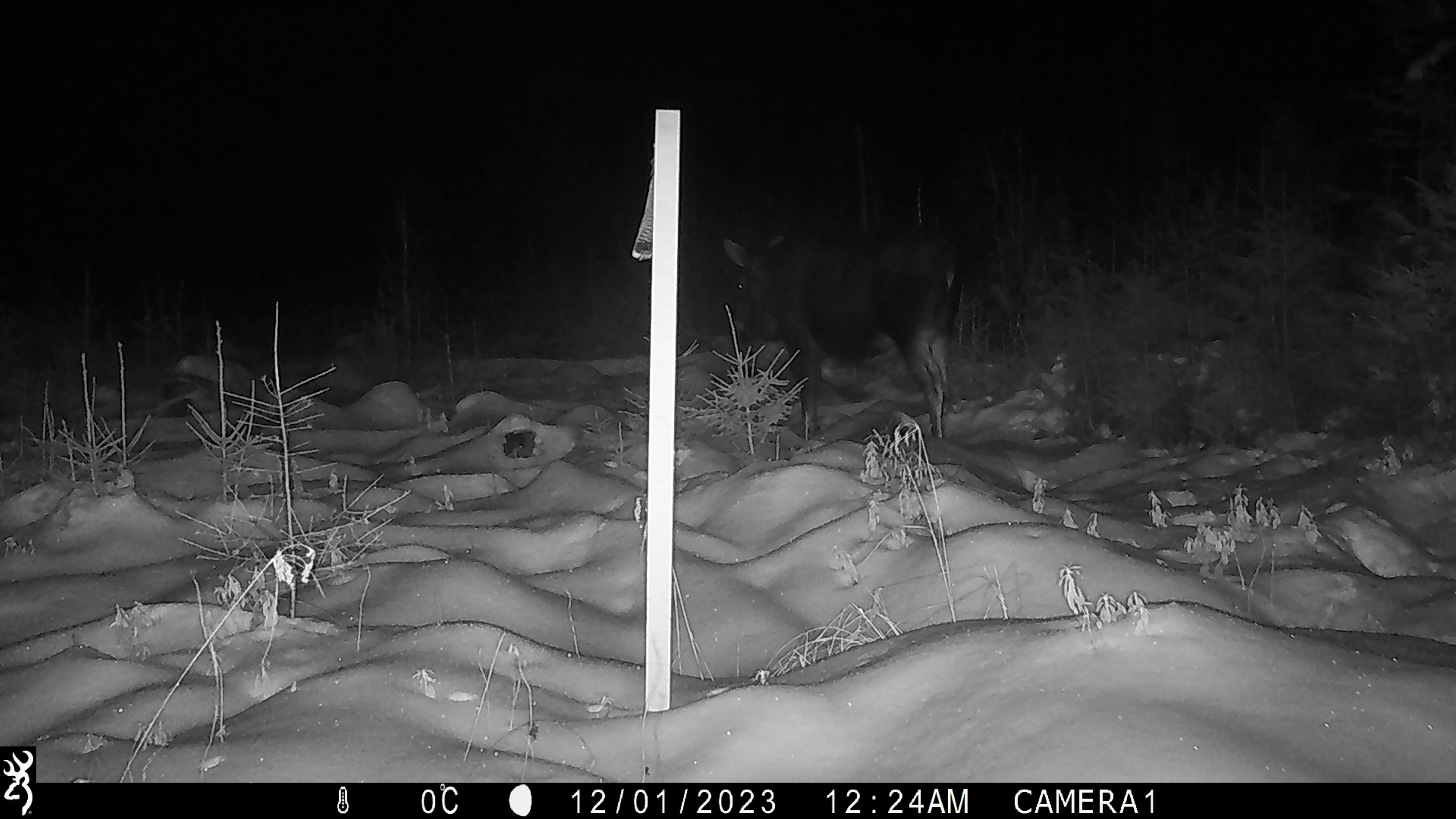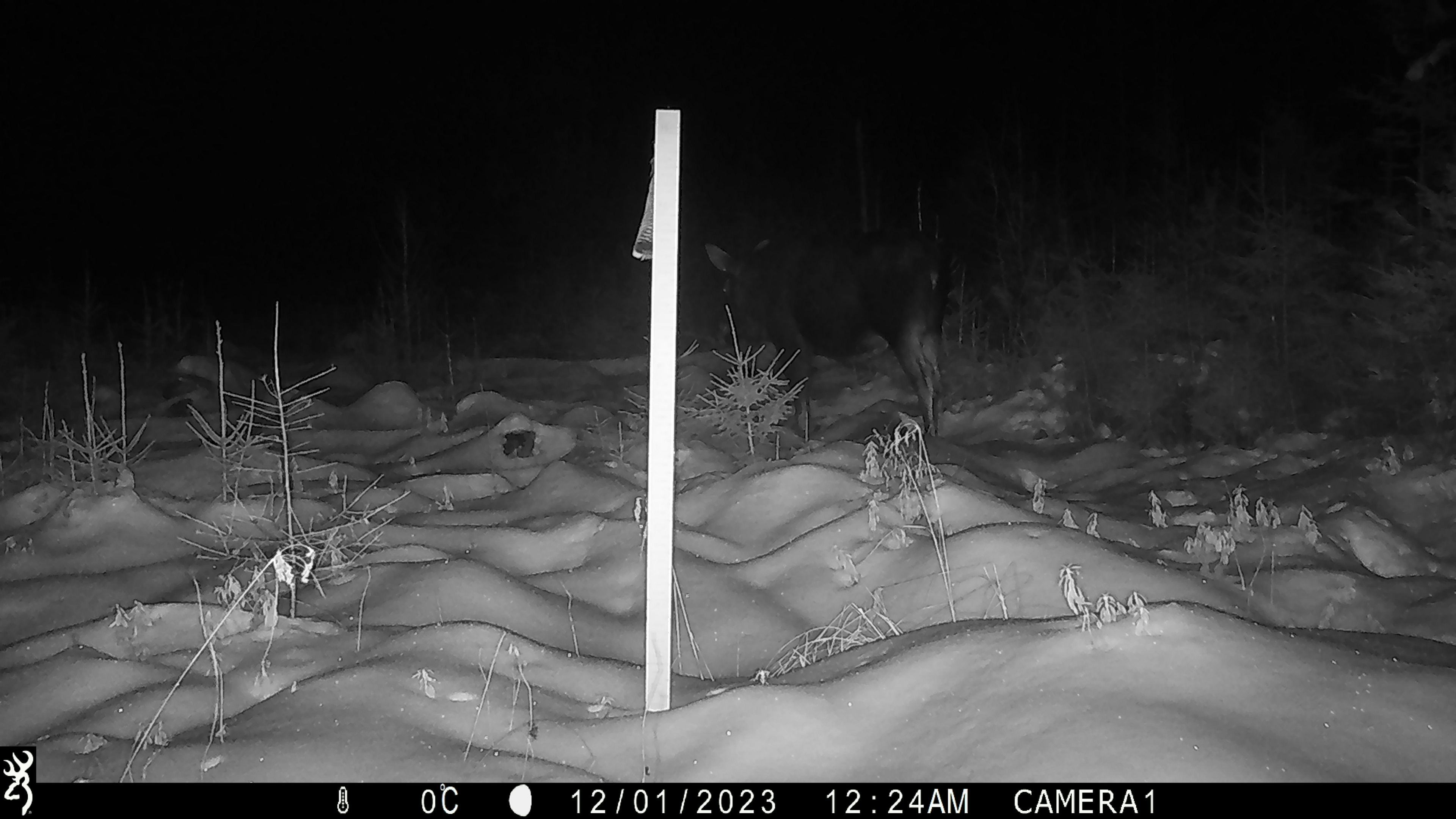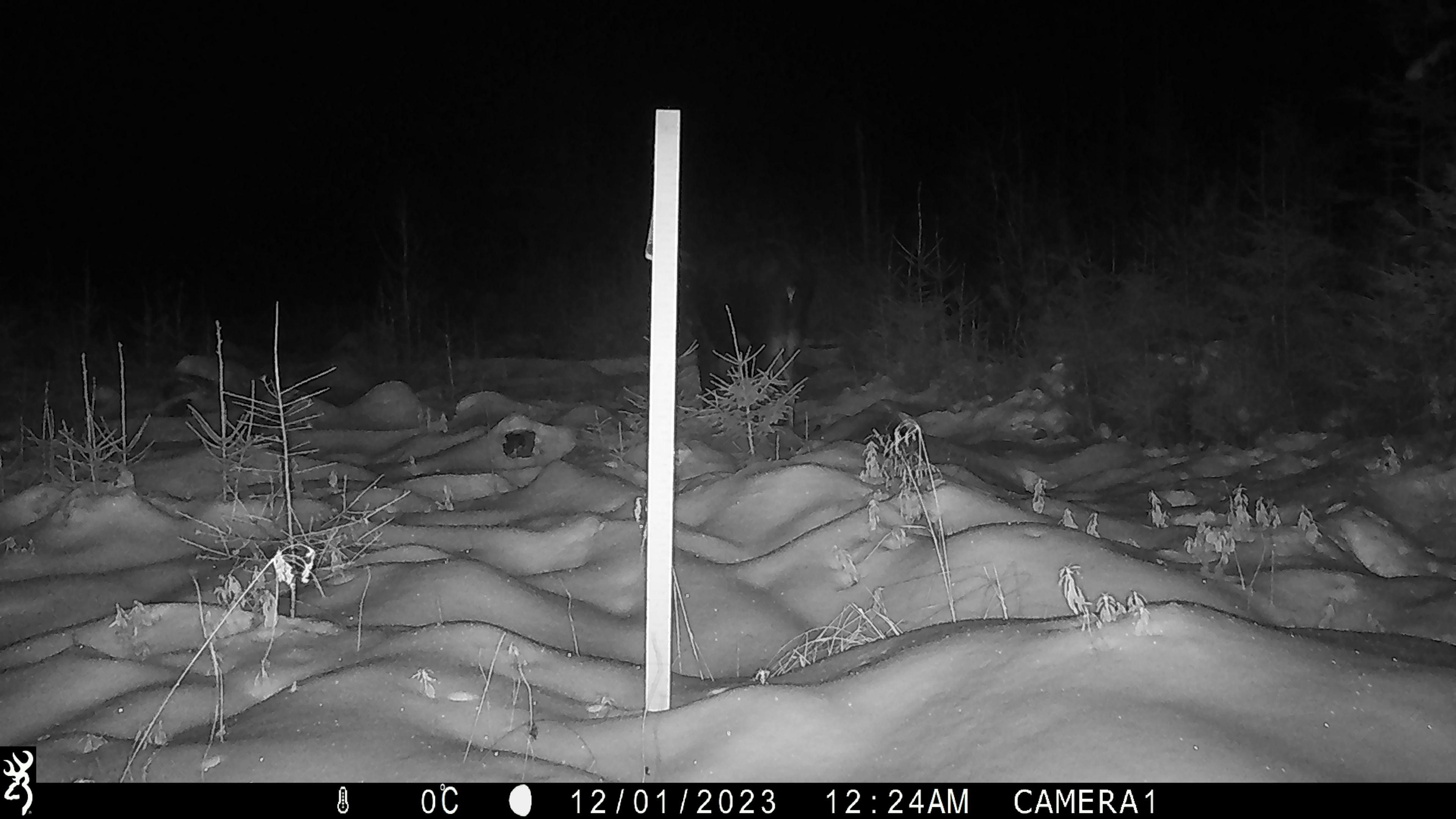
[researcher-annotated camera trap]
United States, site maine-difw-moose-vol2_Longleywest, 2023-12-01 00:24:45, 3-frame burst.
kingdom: Animalia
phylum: Chordata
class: Mammalia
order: Artiodactyla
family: Cervidae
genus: Alces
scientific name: Alces alces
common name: moose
Moose (Alces alces).